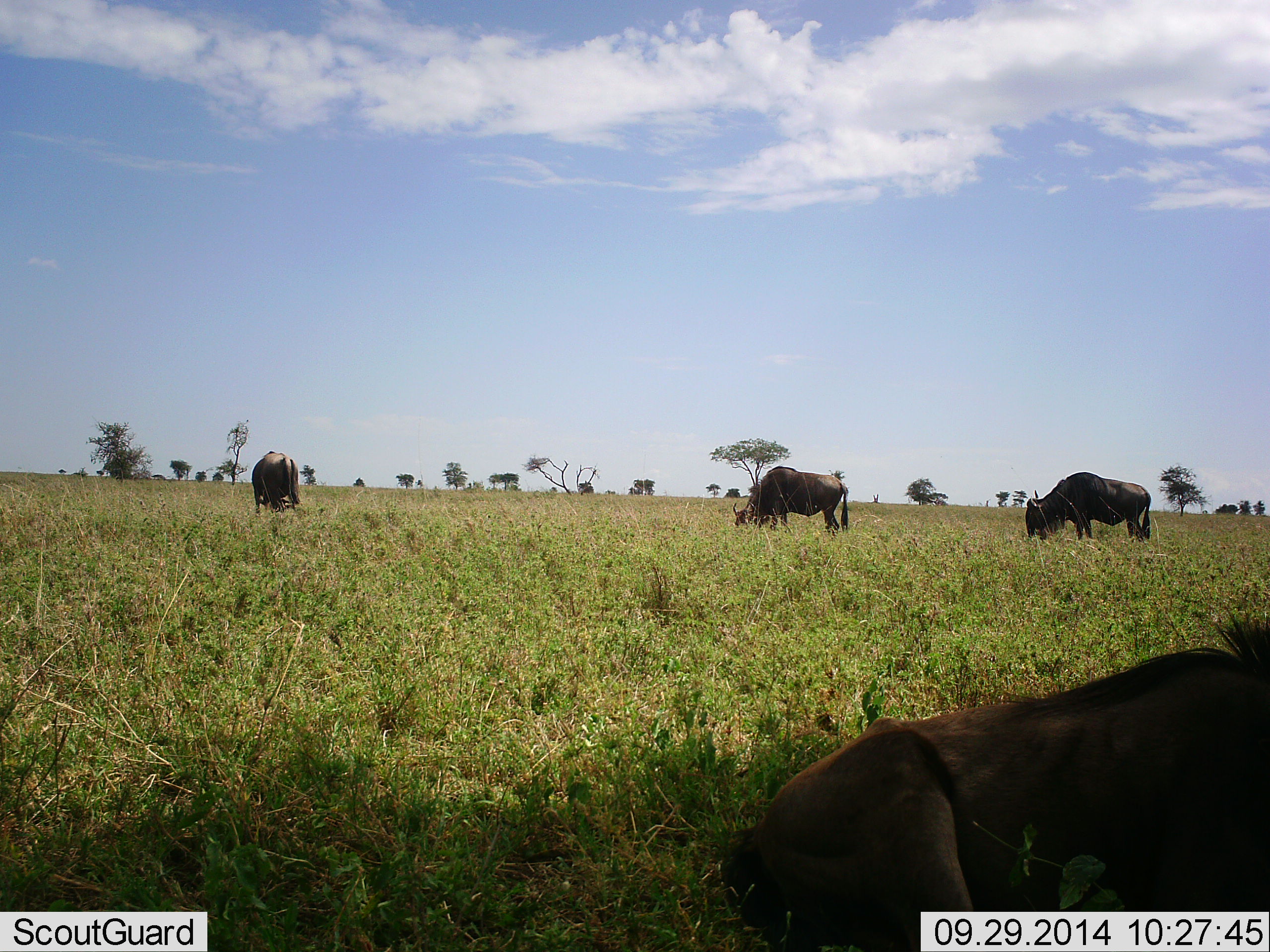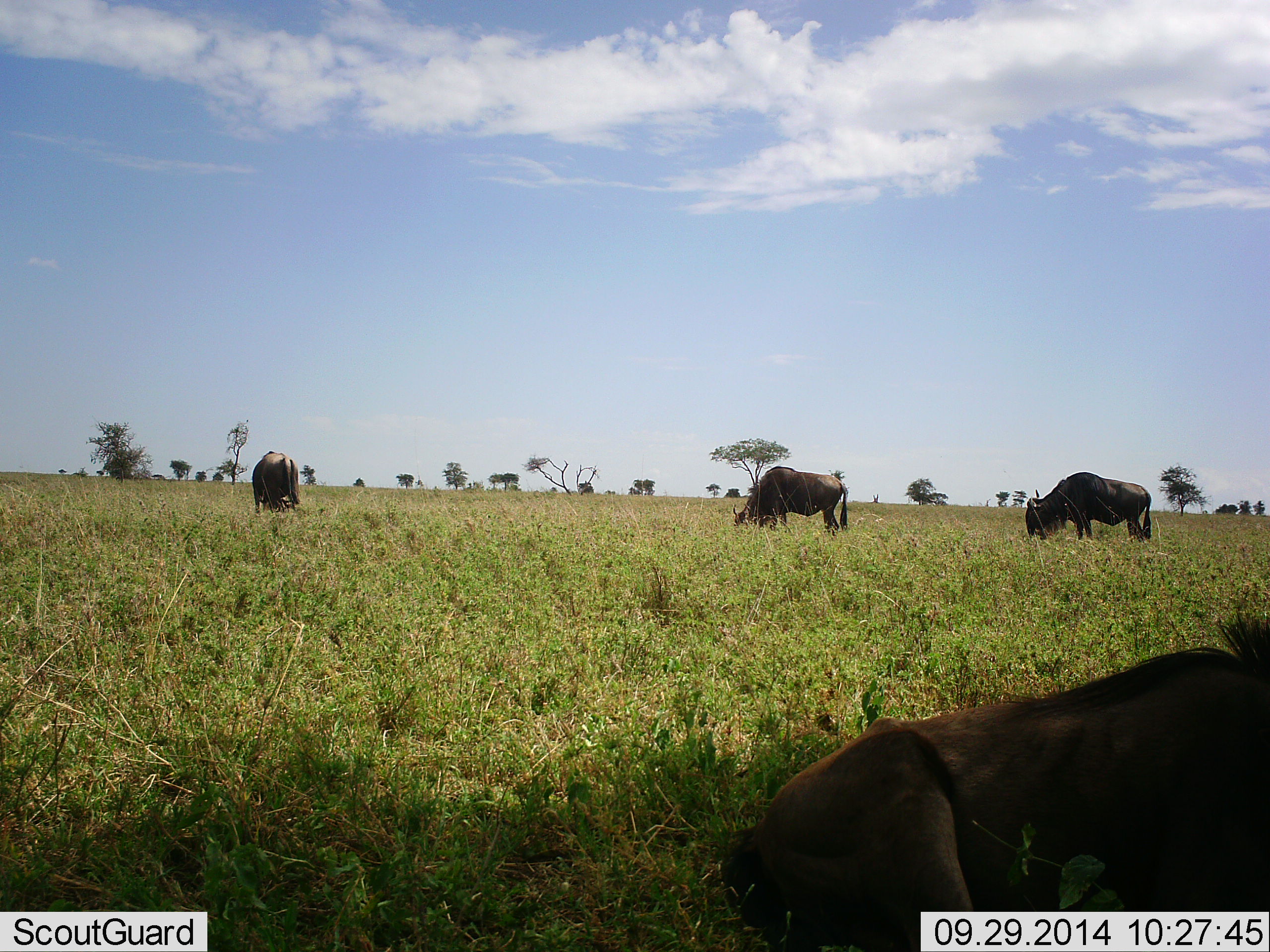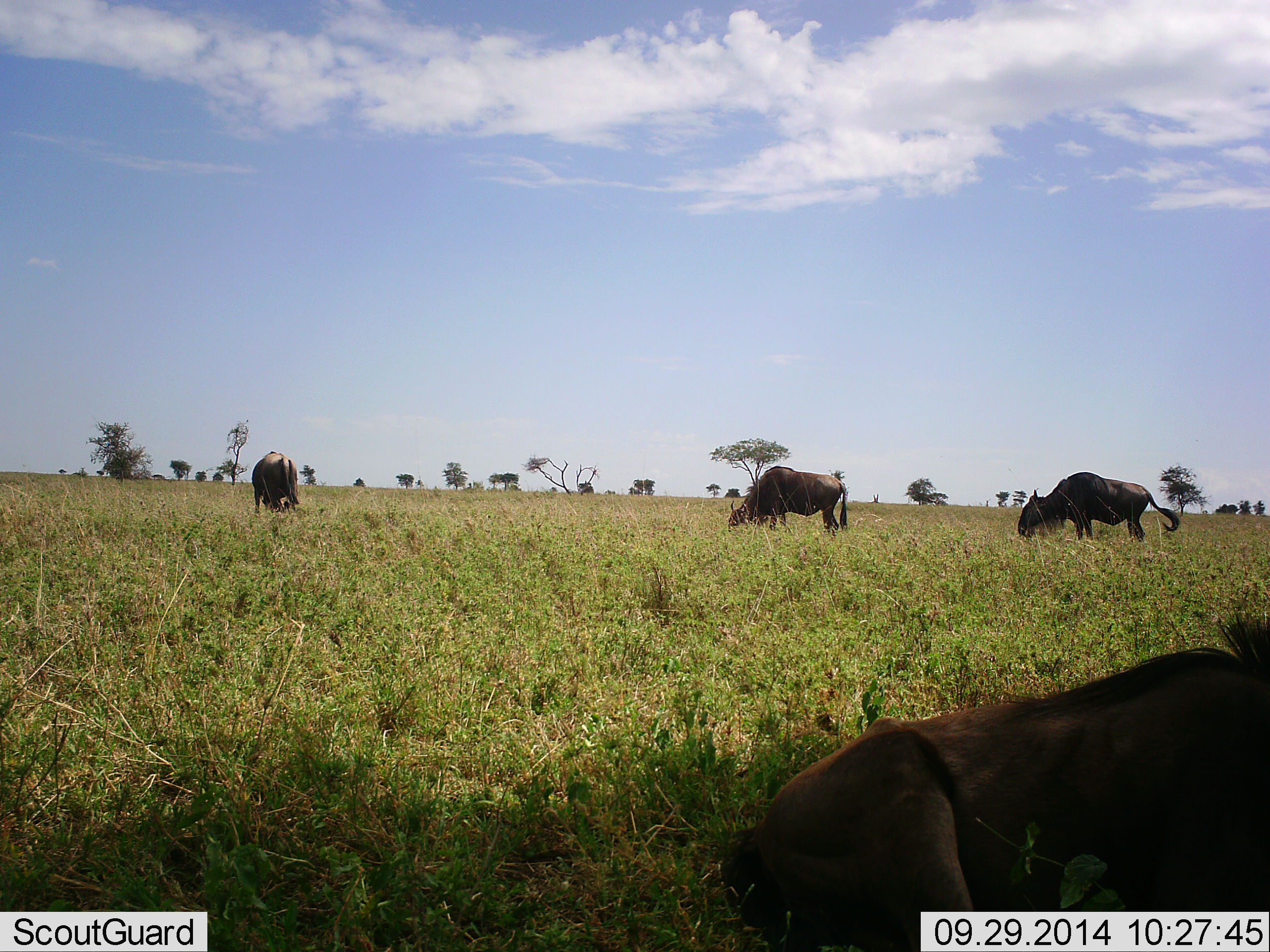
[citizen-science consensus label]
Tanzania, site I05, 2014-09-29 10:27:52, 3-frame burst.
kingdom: Animalia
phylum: Chordata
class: Mammalia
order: Artiodactyla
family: Bovidae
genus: Connochaetes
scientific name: Connochaetes taurinus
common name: blue wildebeest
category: wildebeest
Wildebeest (blue wildebeest) (Connochaetes taurinus), count 4. Behavior (volunteer vote fractions): standing 30%, resting 90%, moving 0%, interacting 0%. Young present (vote fraction): 0%. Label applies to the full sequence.